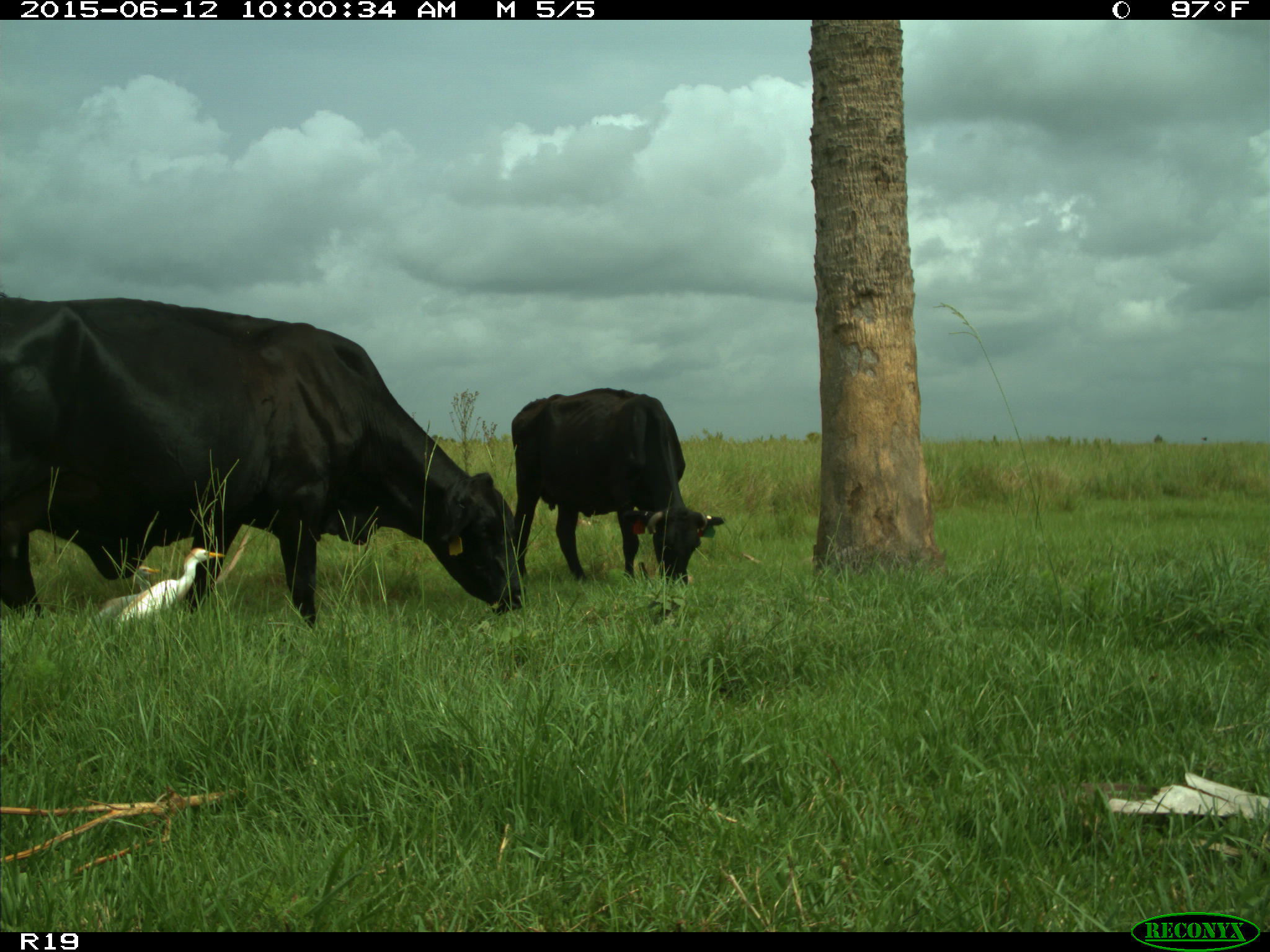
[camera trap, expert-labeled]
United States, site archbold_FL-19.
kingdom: Animalia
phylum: Chordata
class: Mammalia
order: Artiodactyla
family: Bovidae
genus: Bos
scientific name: Bos taurus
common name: domestic cow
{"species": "Bos taurus (domestic cow)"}